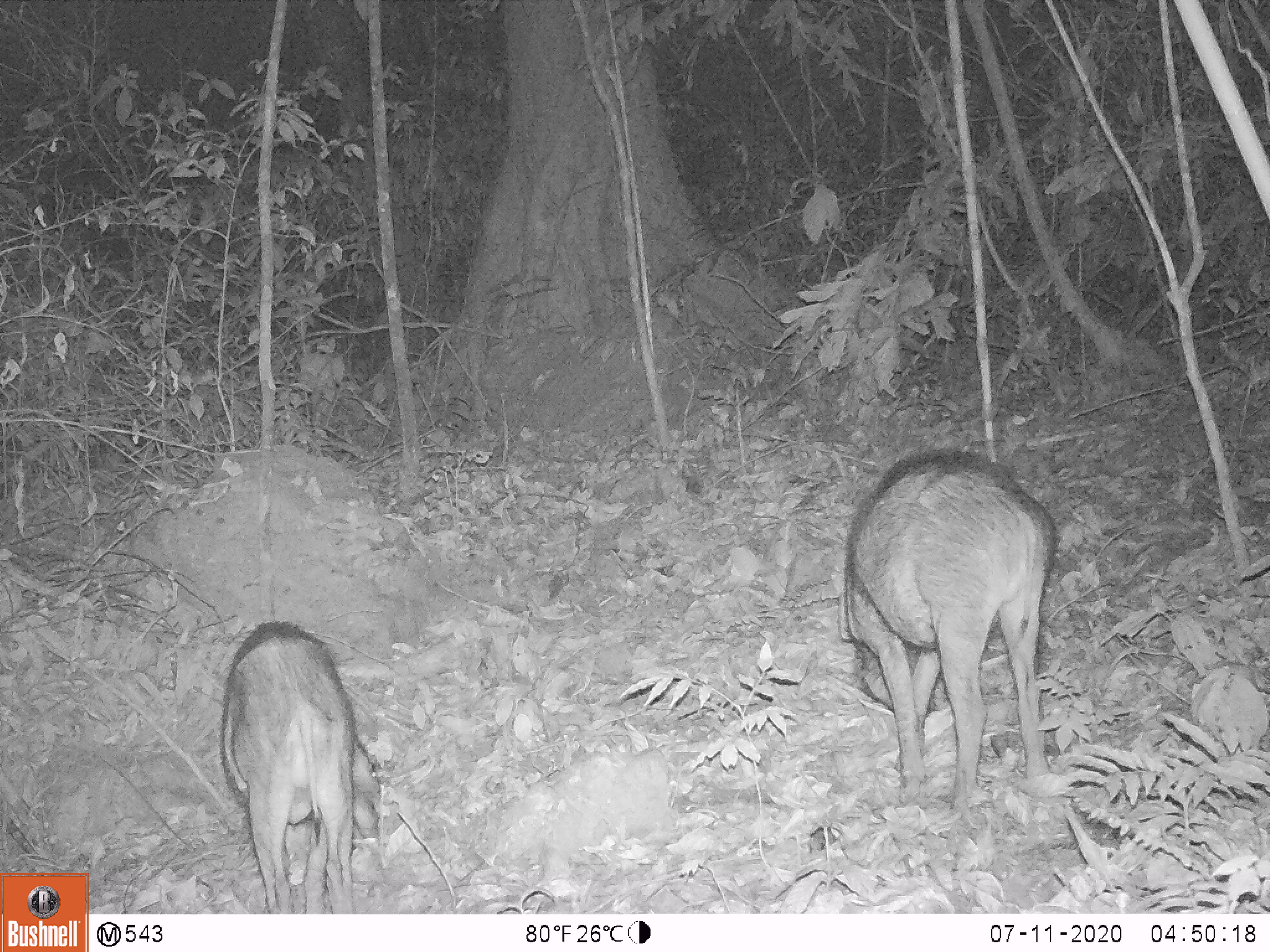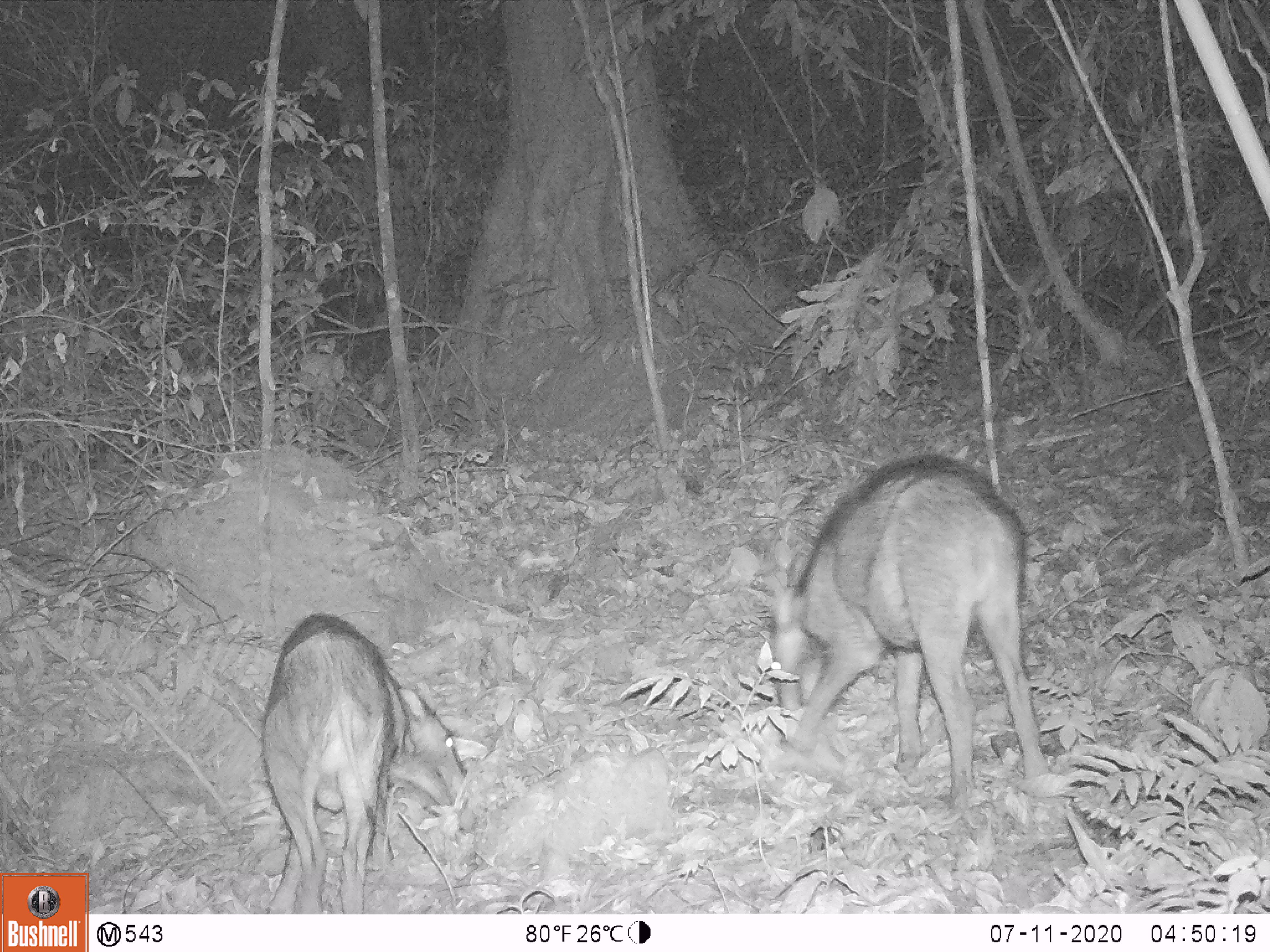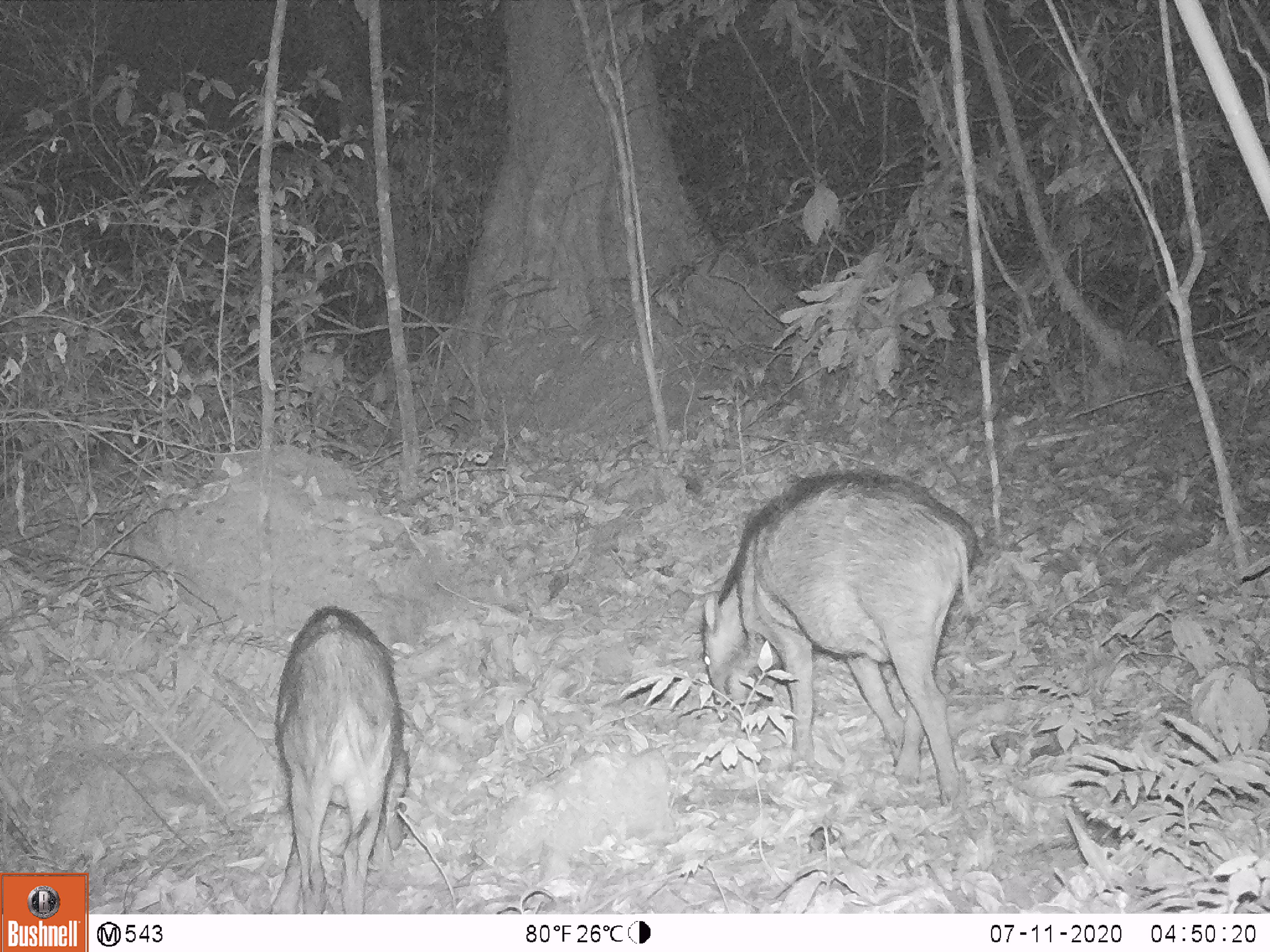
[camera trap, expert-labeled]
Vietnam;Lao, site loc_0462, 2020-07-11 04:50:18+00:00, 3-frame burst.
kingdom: Animalia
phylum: Chordata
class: Mammalia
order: Artiodactyla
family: Suidae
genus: Sus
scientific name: Sus scrofa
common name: eurasian wild pig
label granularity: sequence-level